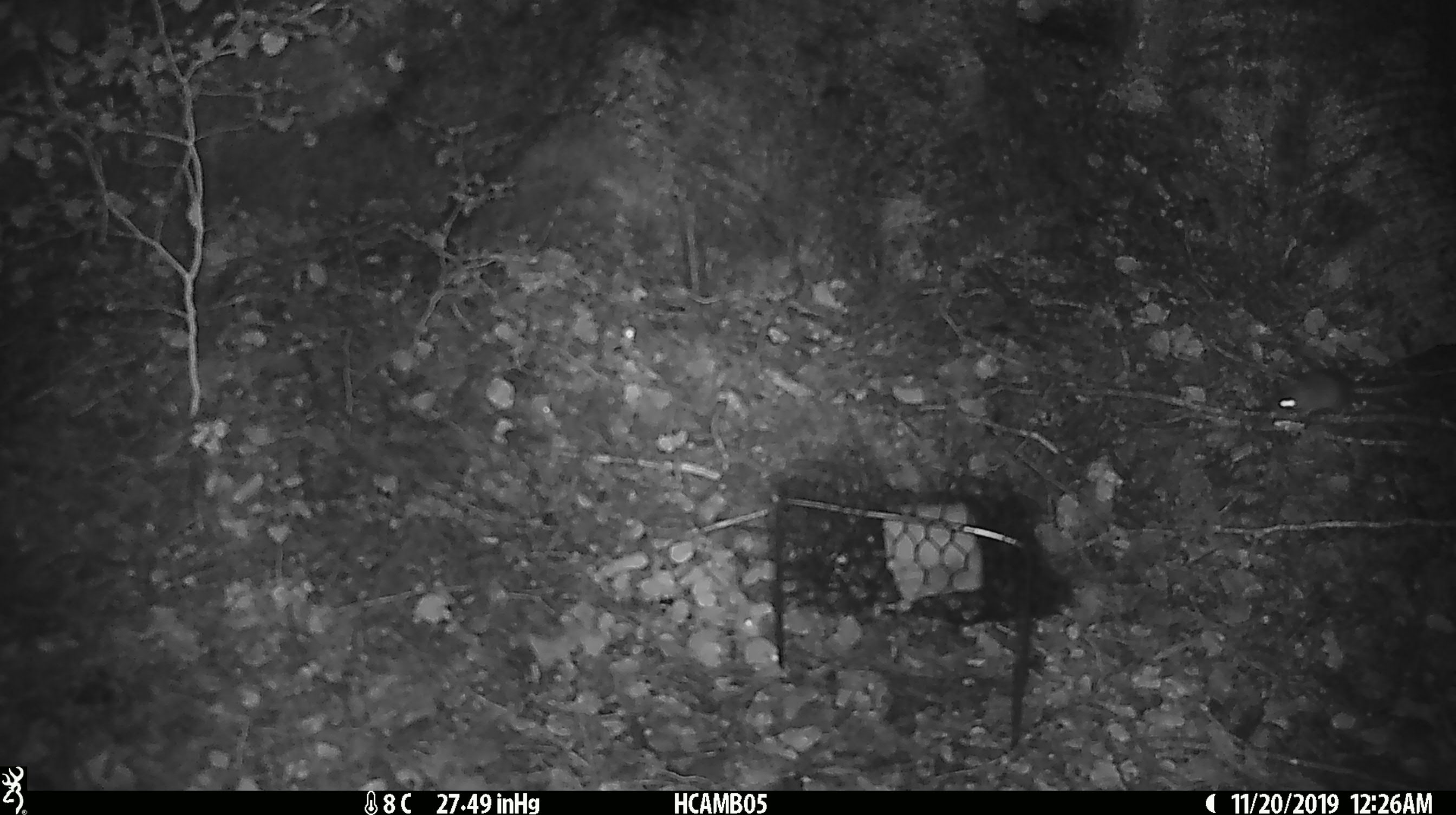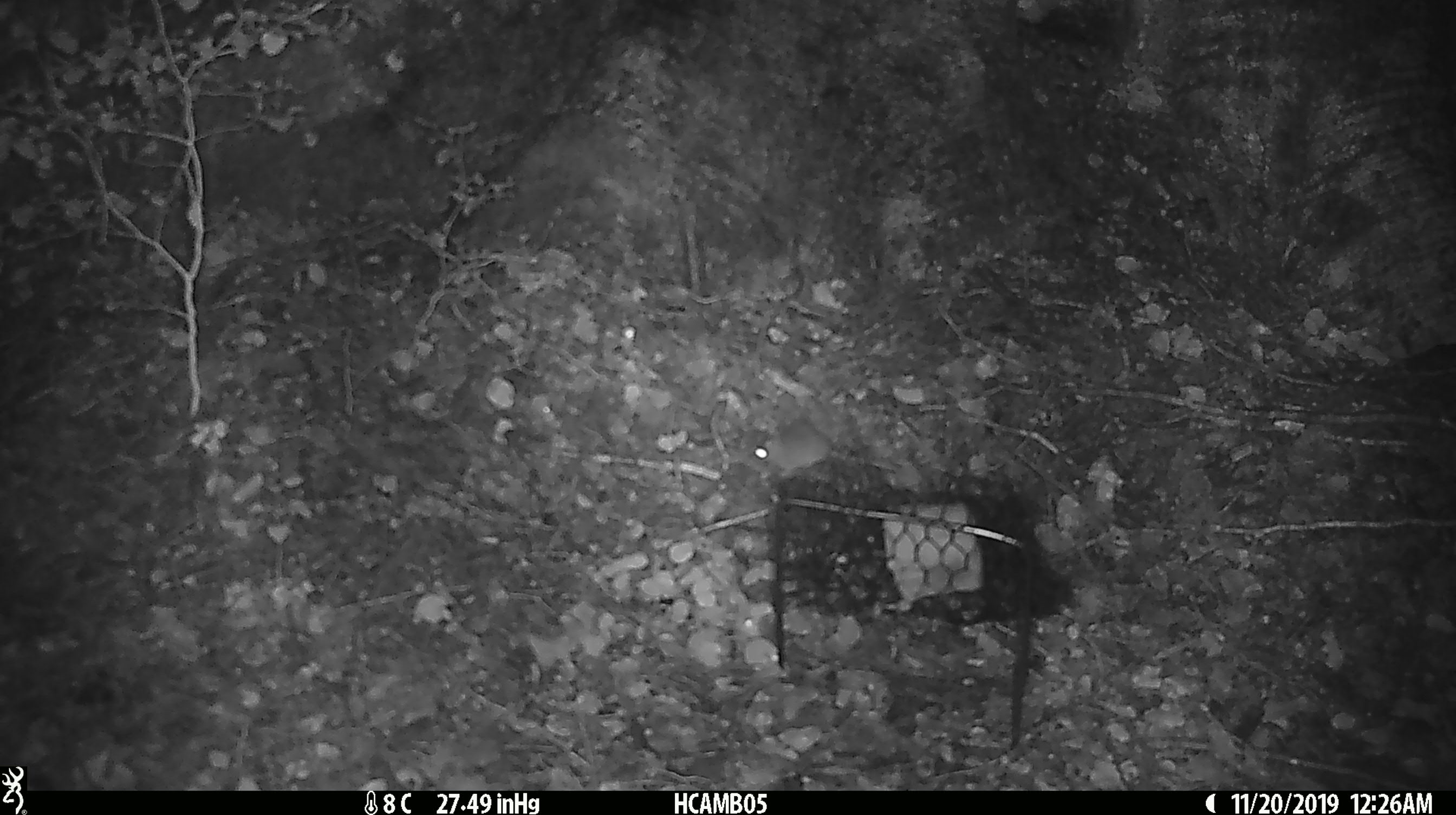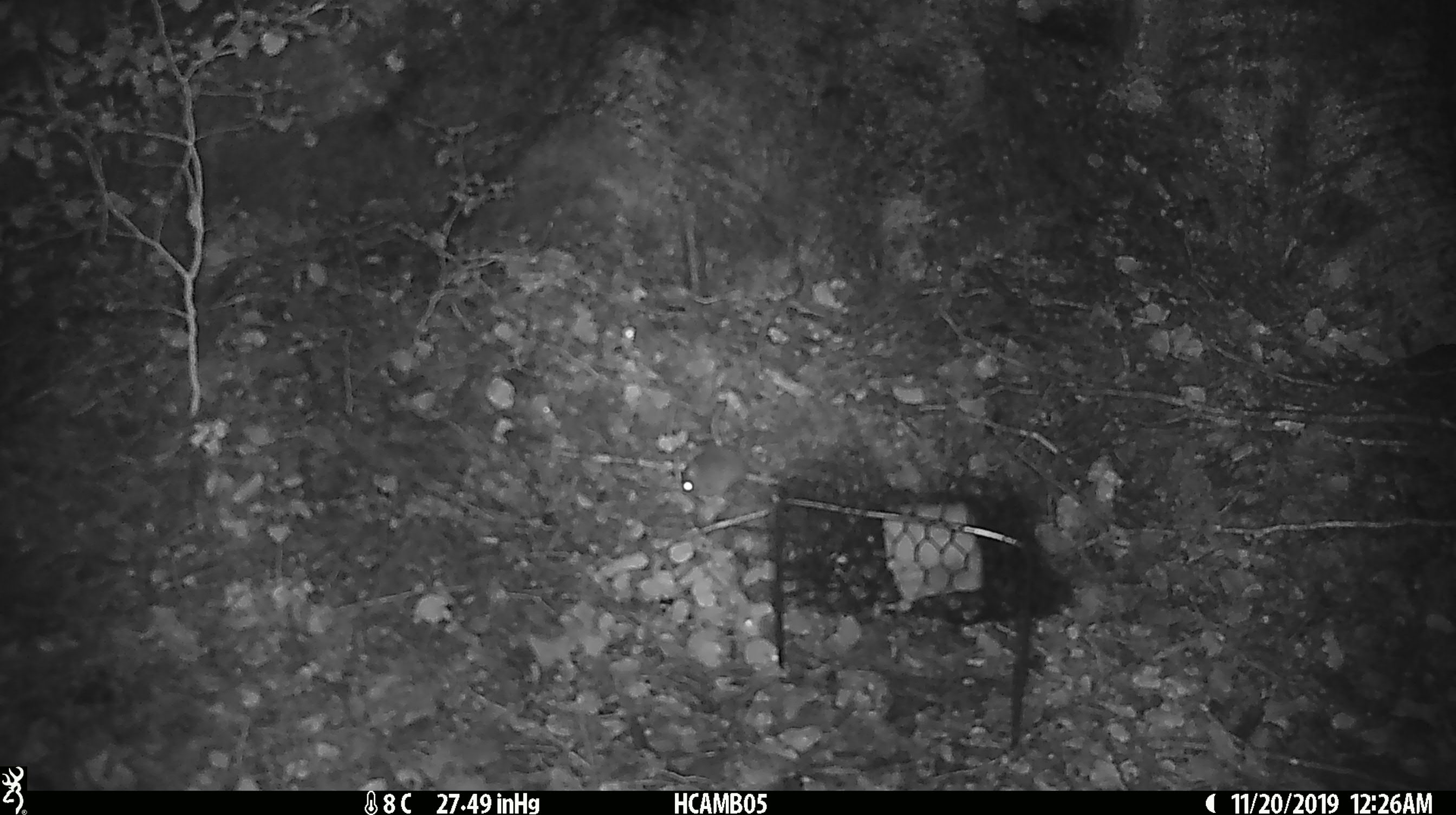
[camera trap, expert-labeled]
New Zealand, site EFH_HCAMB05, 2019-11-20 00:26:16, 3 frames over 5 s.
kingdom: Animalia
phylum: Chordata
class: Mammalia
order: Rodentia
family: Muridae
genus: Mus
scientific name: Mus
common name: mouse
Mouse (Mus).